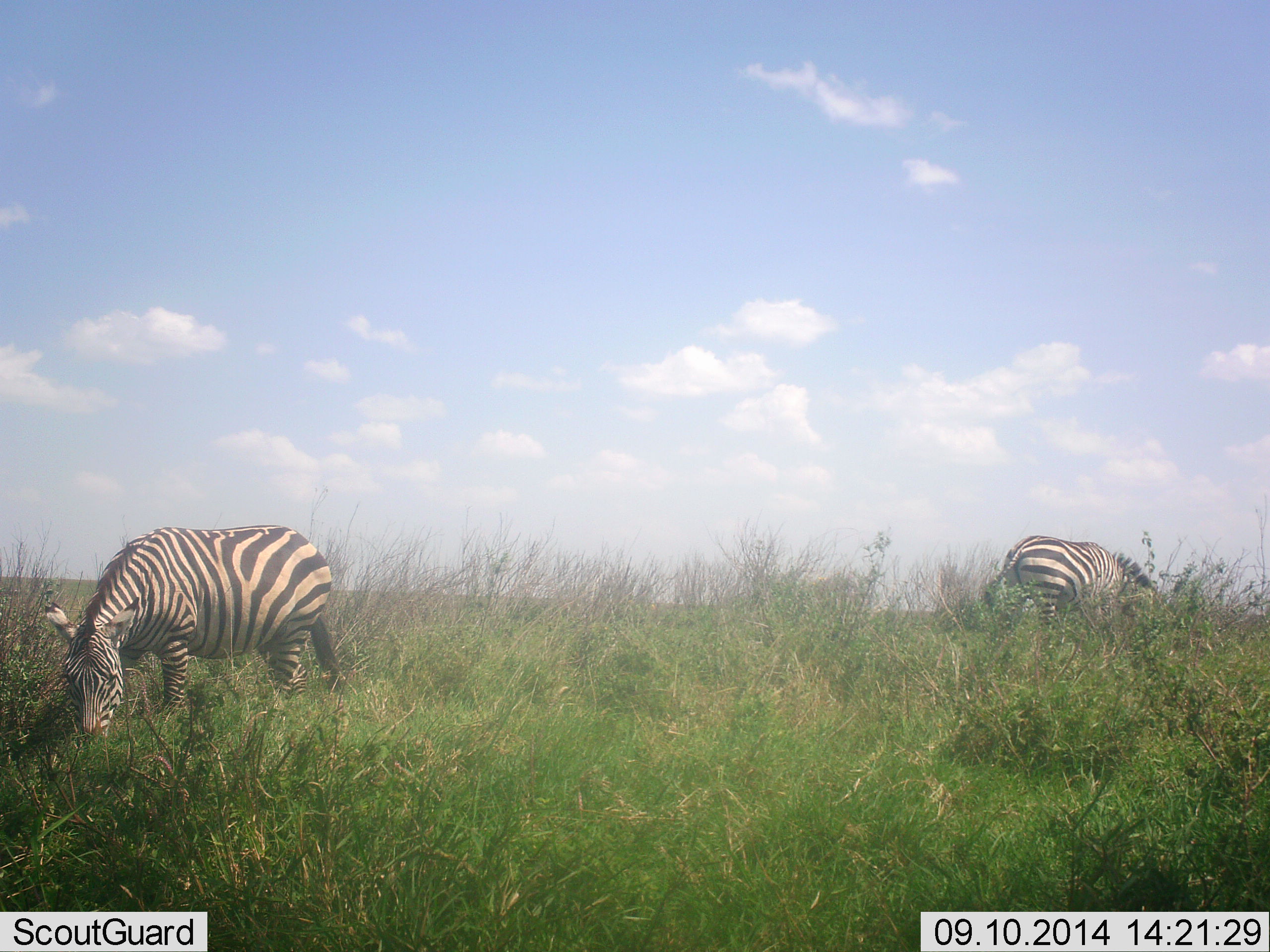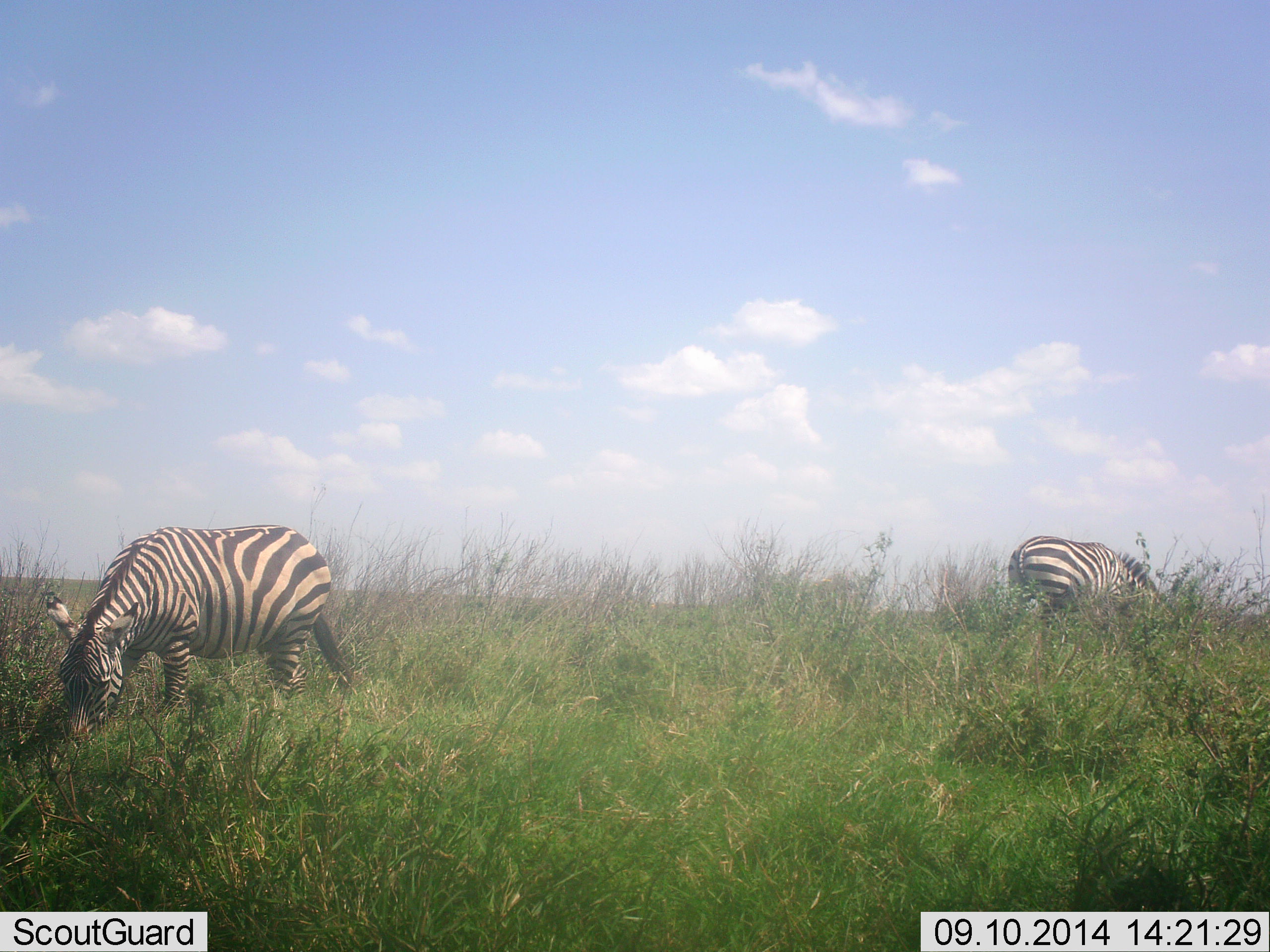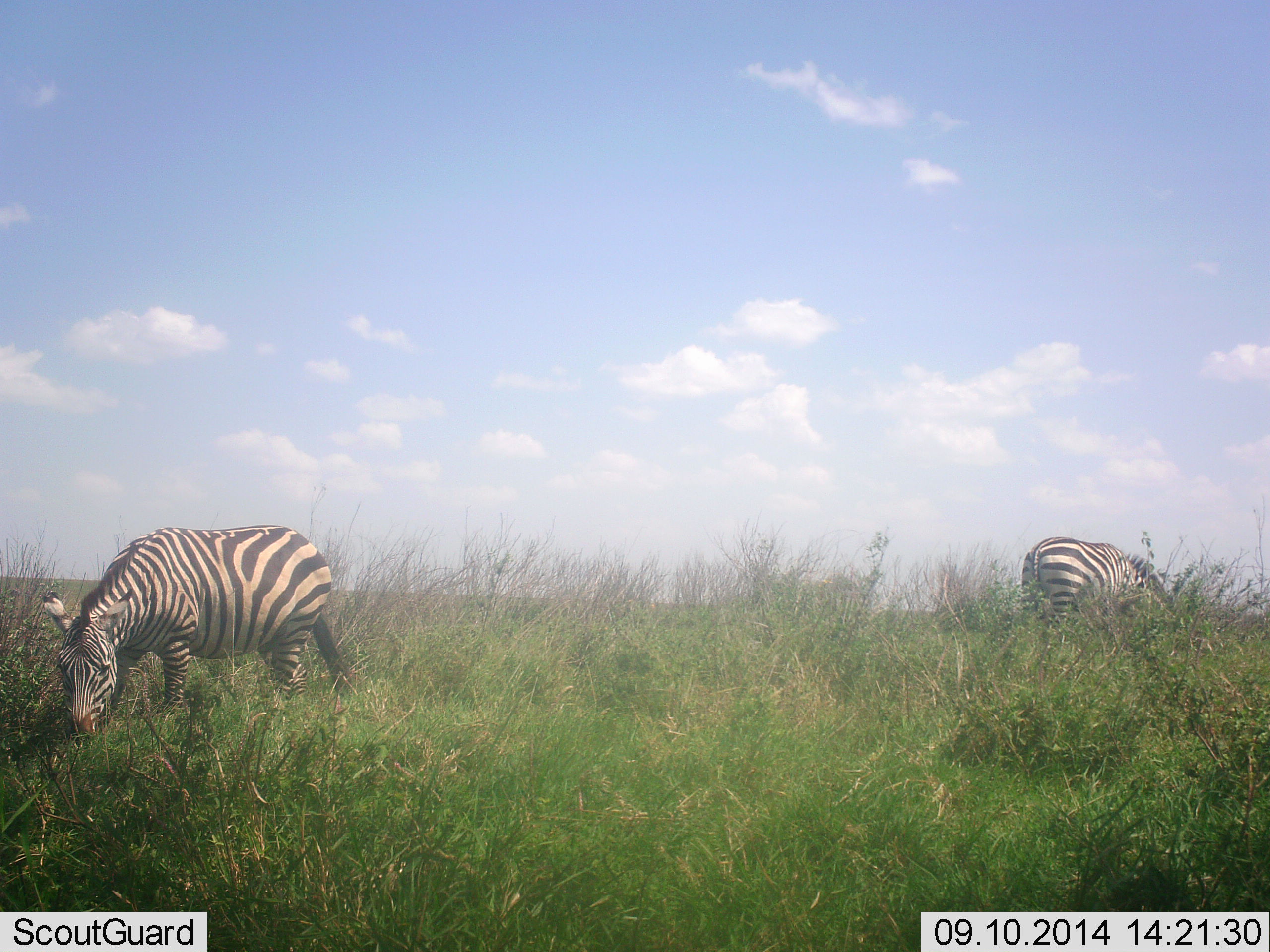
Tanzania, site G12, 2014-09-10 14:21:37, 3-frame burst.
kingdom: Animalia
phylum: Chordata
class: Mammalia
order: Perissodactyla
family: Equidae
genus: Equus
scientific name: Equus quagga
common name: plains zebra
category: zebra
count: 2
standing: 30%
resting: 0%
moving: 10%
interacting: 0%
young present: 0%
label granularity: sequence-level